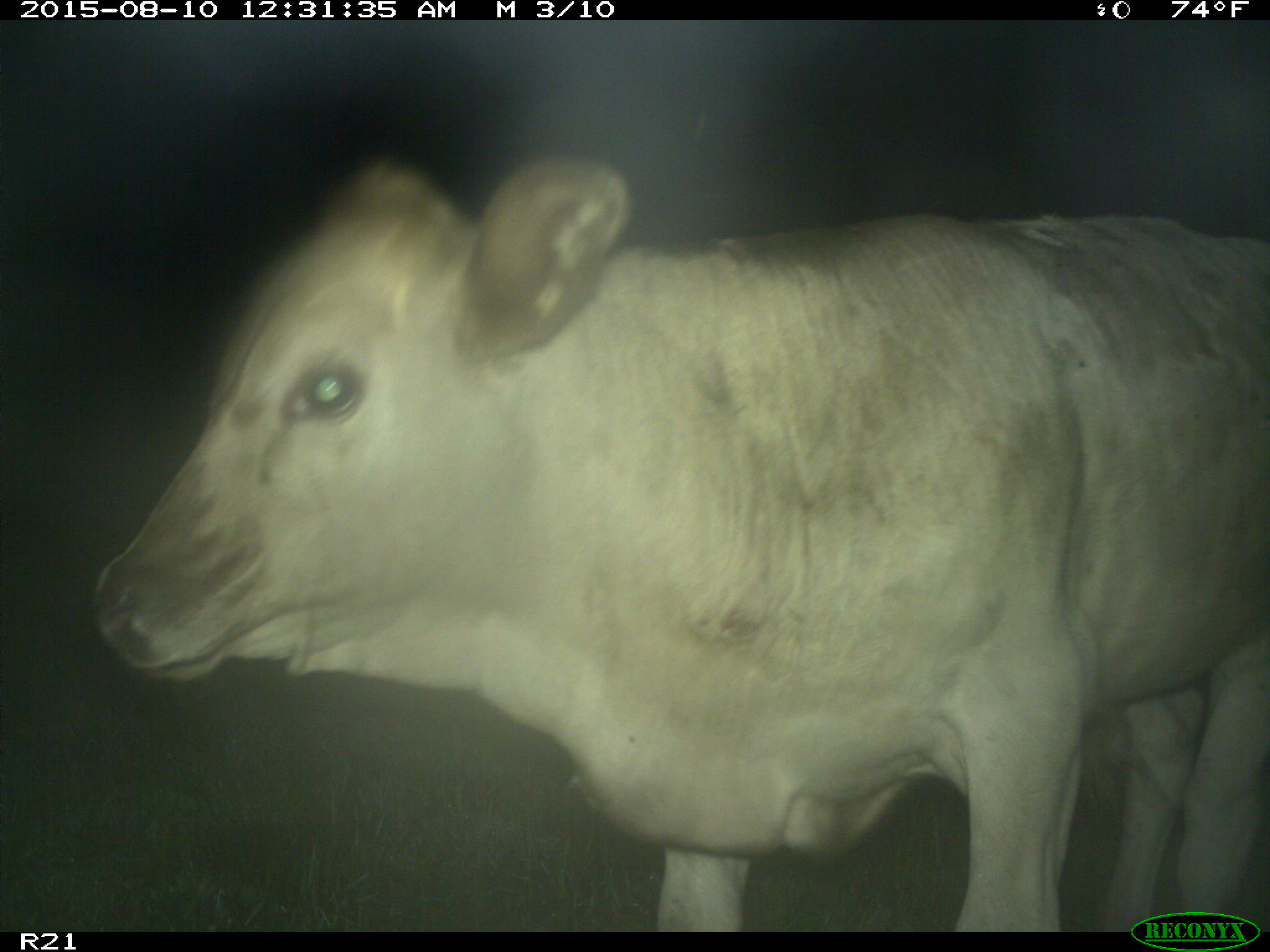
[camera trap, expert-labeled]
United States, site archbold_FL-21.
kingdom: Animalia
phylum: Chordata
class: Mammalia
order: Artiodactyla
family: Bovidae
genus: Bos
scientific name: Bos taurus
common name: domestic cow